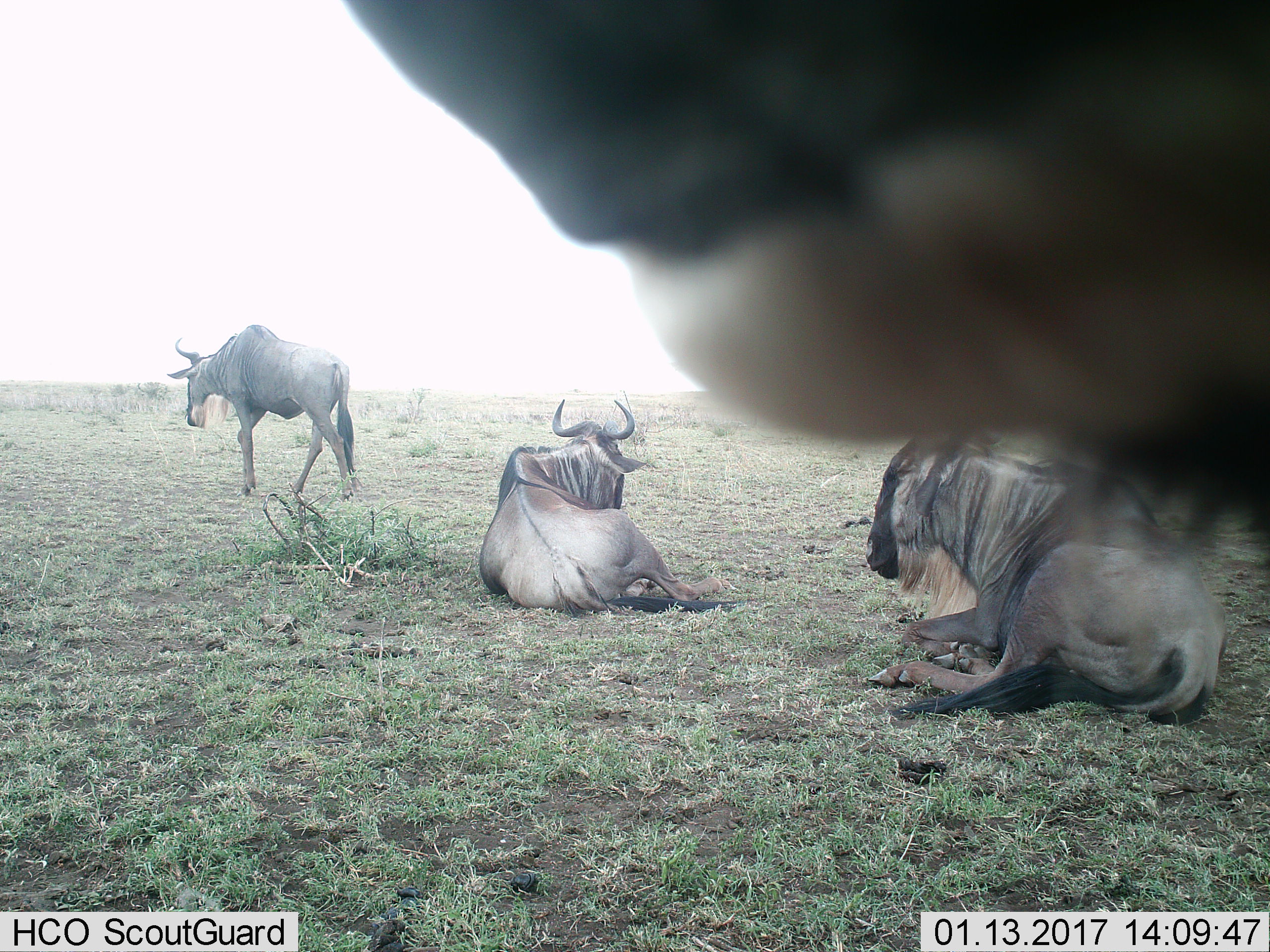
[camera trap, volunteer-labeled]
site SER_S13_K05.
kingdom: Animalia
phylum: Chordata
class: Mammalia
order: Artiodactyla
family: Bovidae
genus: Connochaetes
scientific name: Connochaetes taurinus taurinus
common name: blue wildebeest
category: wildebeestblue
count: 4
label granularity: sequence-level